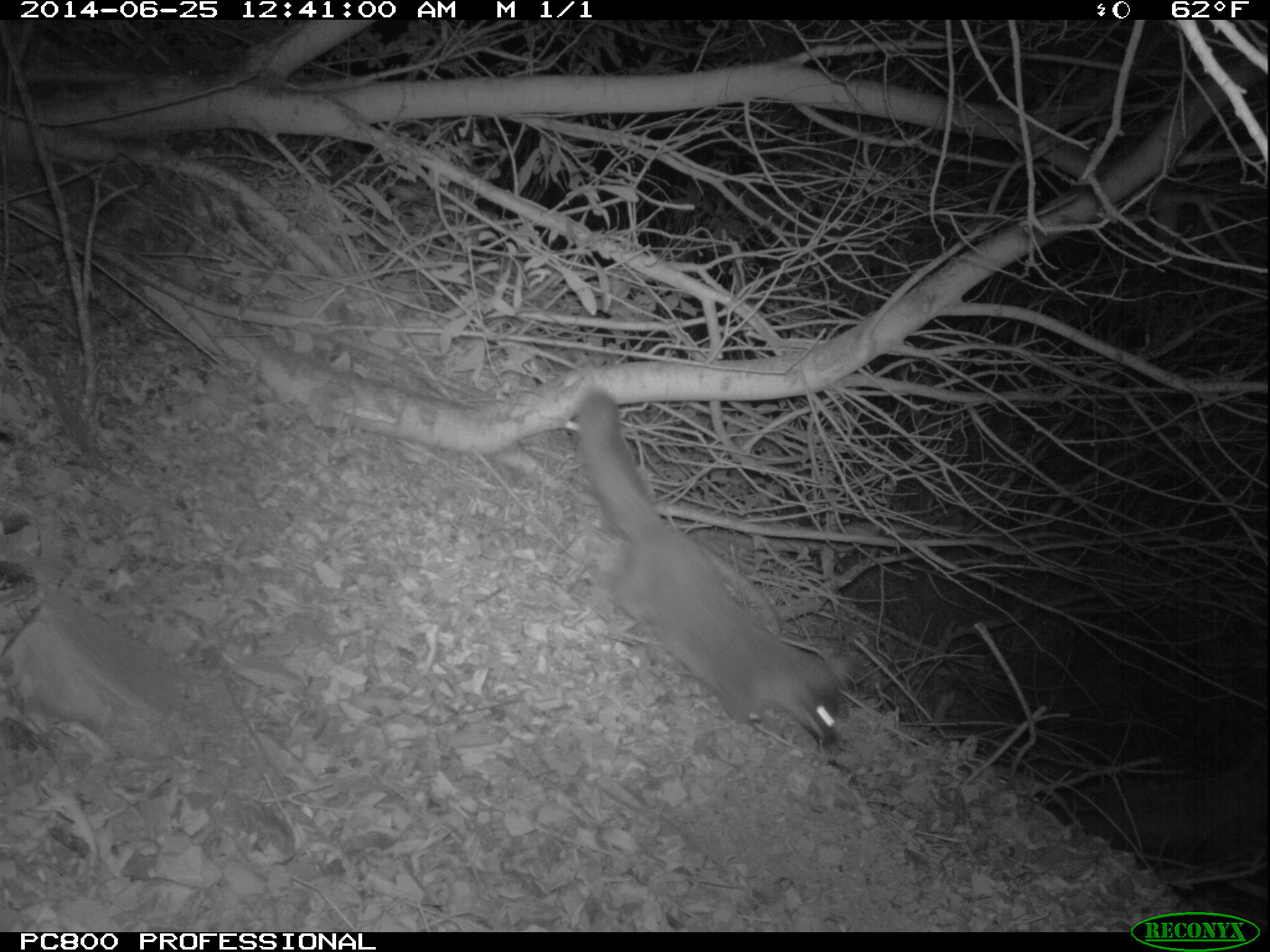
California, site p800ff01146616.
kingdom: Animalia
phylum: Chordata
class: Mammalia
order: Carnivora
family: Canidae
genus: Urocyon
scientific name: Urocyon littoralis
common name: island fox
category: fox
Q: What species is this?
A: Fox (island fox) (Urocyon littoralis).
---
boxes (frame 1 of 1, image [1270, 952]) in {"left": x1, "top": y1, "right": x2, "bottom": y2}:
fox: {"left": 572, "top": 388, "right": 841, "bottom": 752}